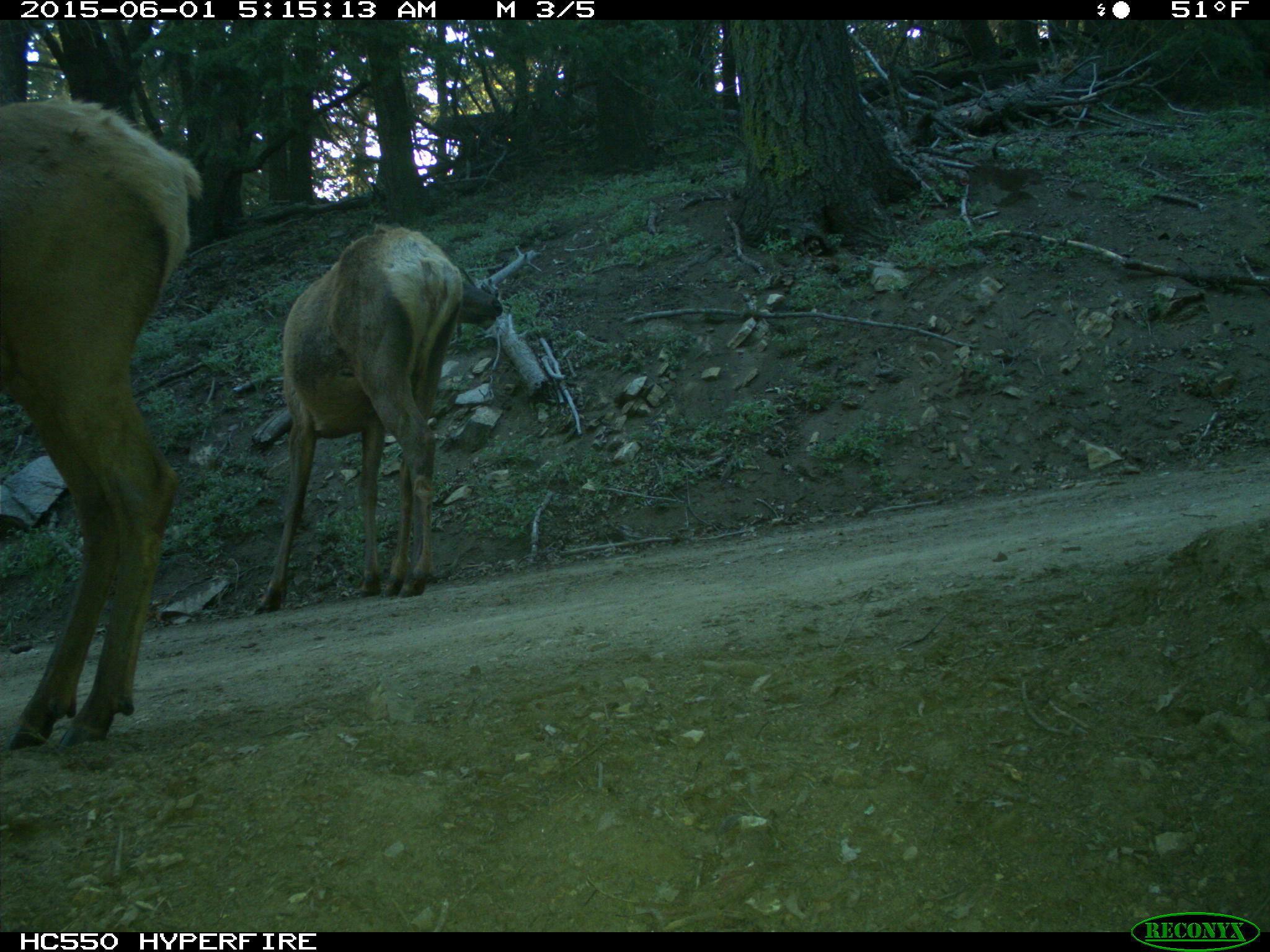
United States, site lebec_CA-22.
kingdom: Animalia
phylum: Chordata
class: Mammalia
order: Artiodactyla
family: Cervidae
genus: Cervus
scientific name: Cervus canadensis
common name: elk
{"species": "Cervus canadensis (elk)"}